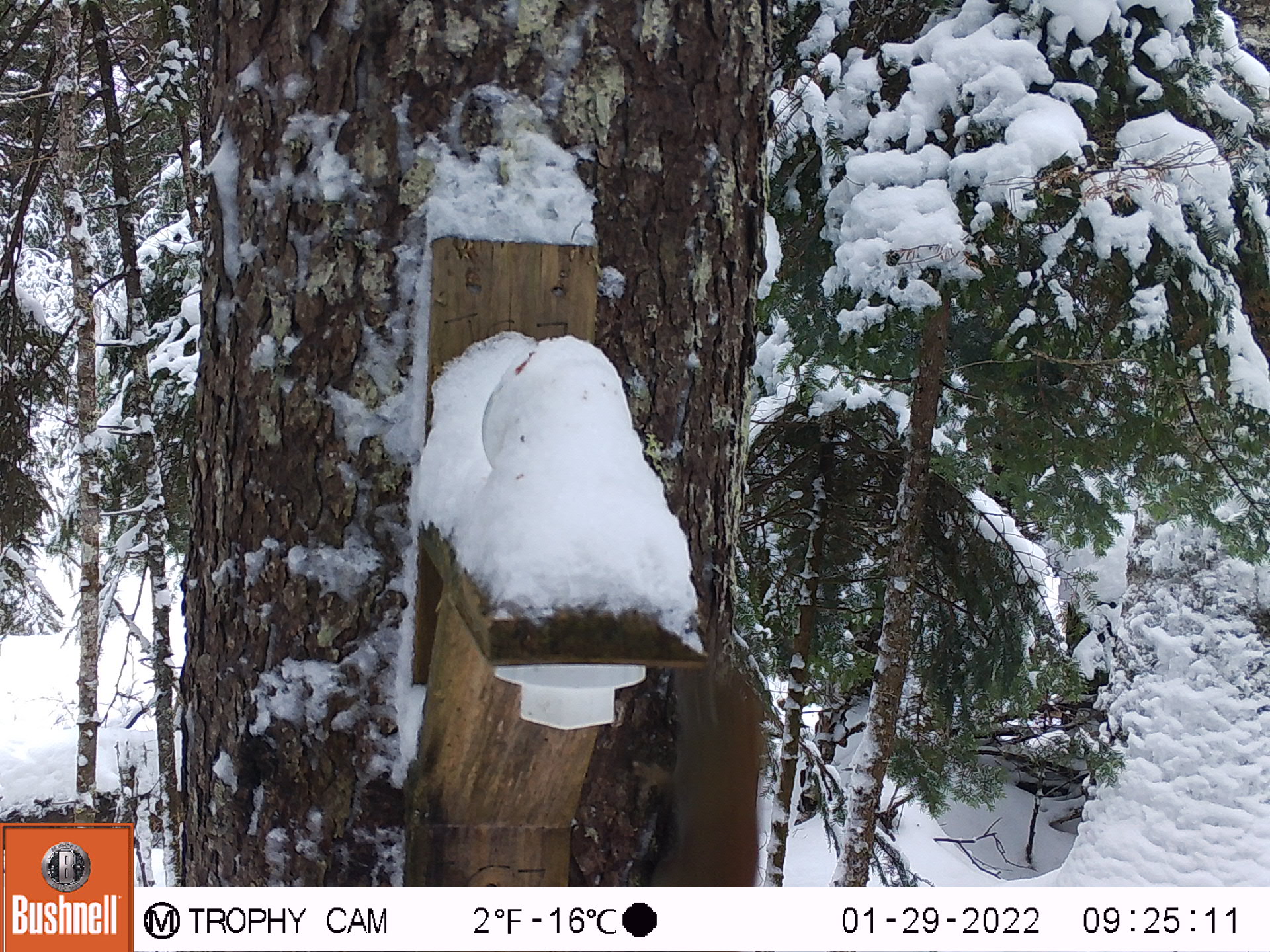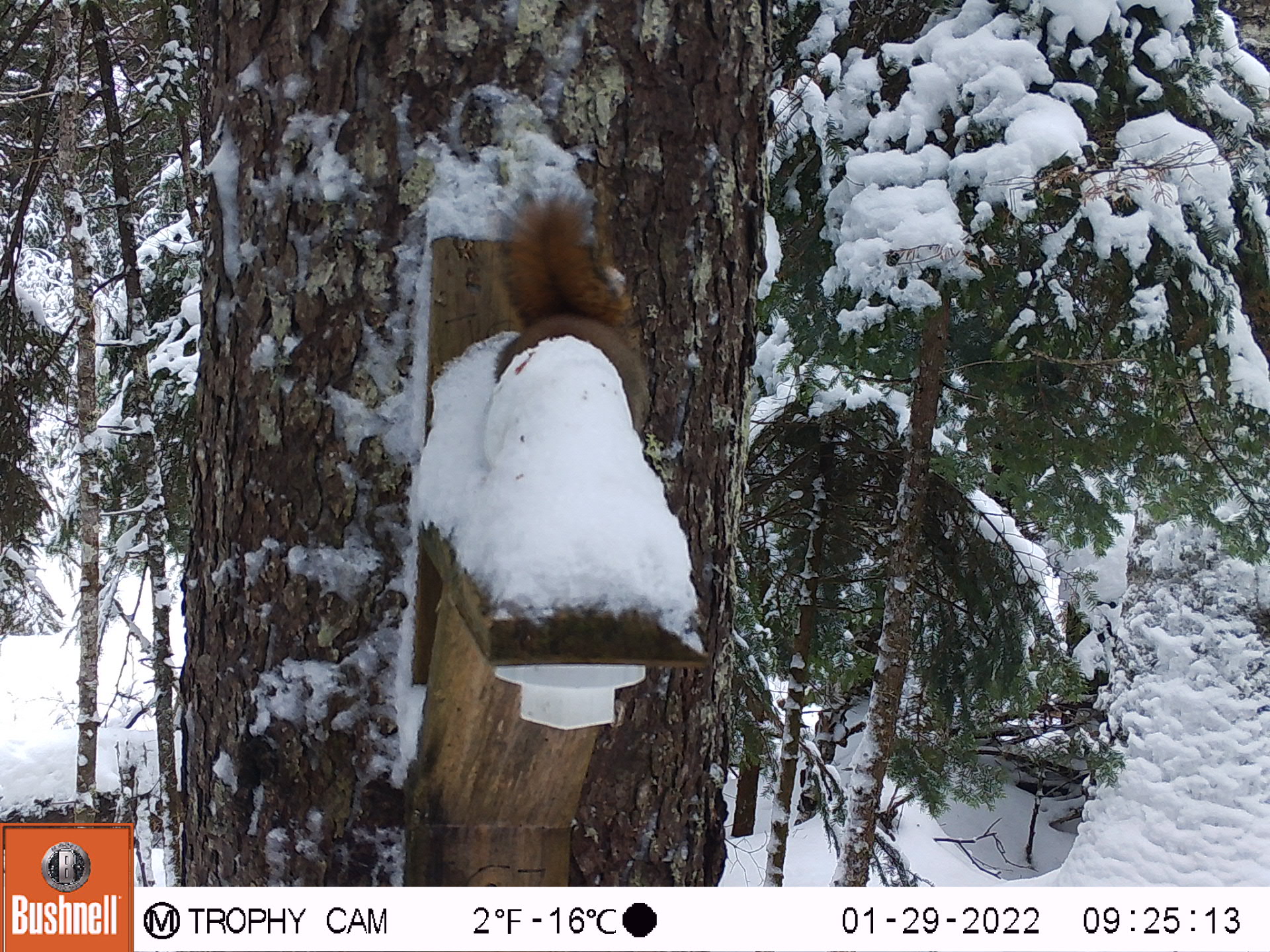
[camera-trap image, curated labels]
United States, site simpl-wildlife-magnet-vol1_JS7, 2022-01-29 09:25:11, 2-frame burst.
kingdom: Animalia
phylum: Chordata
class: Mammalia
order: Rodentia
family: Sciuridae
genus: Tamiasciurus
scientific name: Tamiasciurus hudsonicus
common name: red squirrel